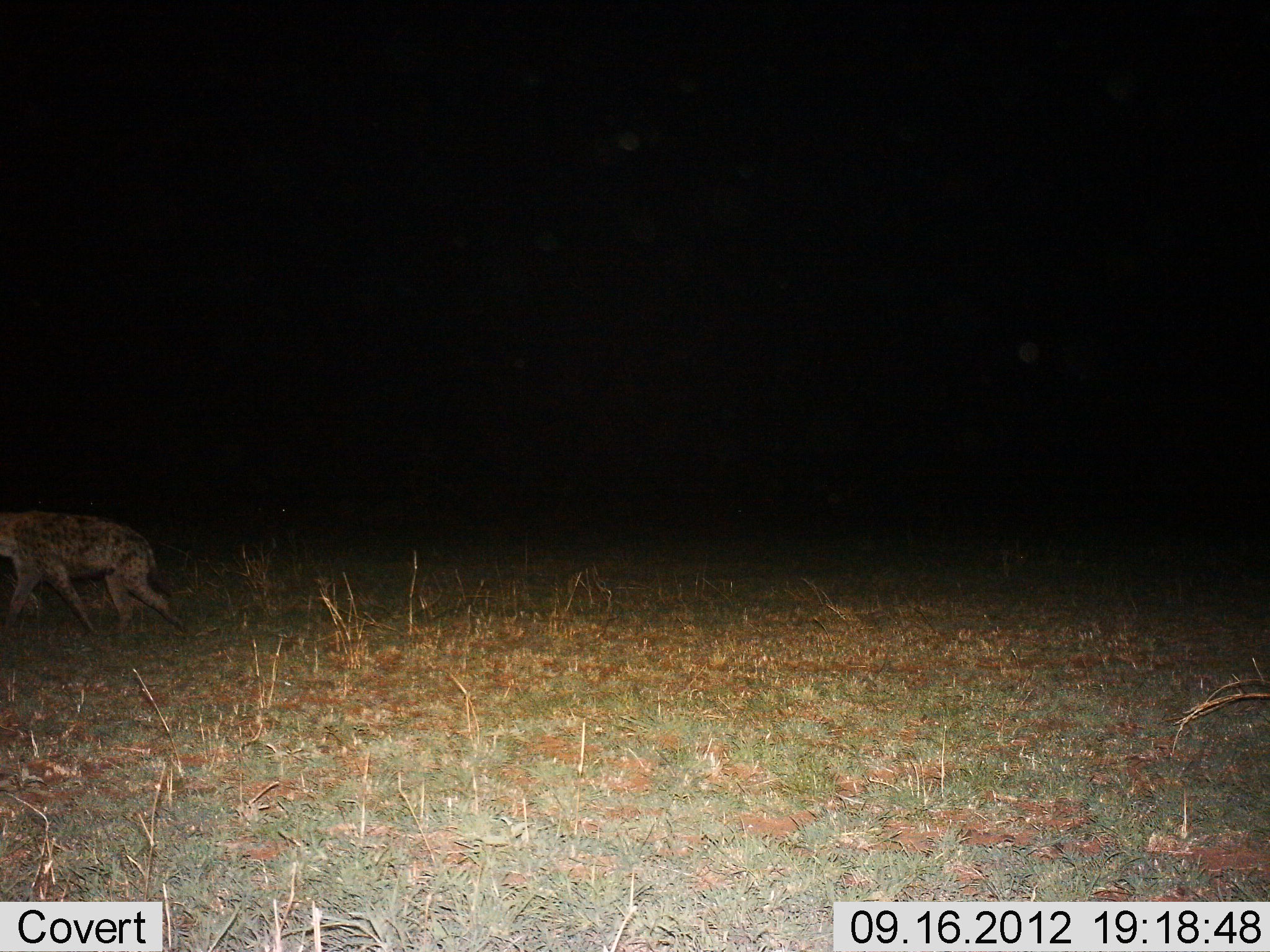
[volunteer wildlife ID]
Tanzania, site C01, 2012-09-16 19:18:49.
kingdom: Animalia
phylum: Chordata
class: Mammalia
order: Carnivora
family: Hyaenidae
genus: Crocuta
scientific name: Crocuta crocuta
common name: spotted hyena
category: hyenaspotted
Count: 1.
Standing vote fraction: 11%.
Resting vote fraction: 0%.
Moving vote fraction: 89%.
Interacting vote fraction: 0%.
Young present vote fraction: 0%.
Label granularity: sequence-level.